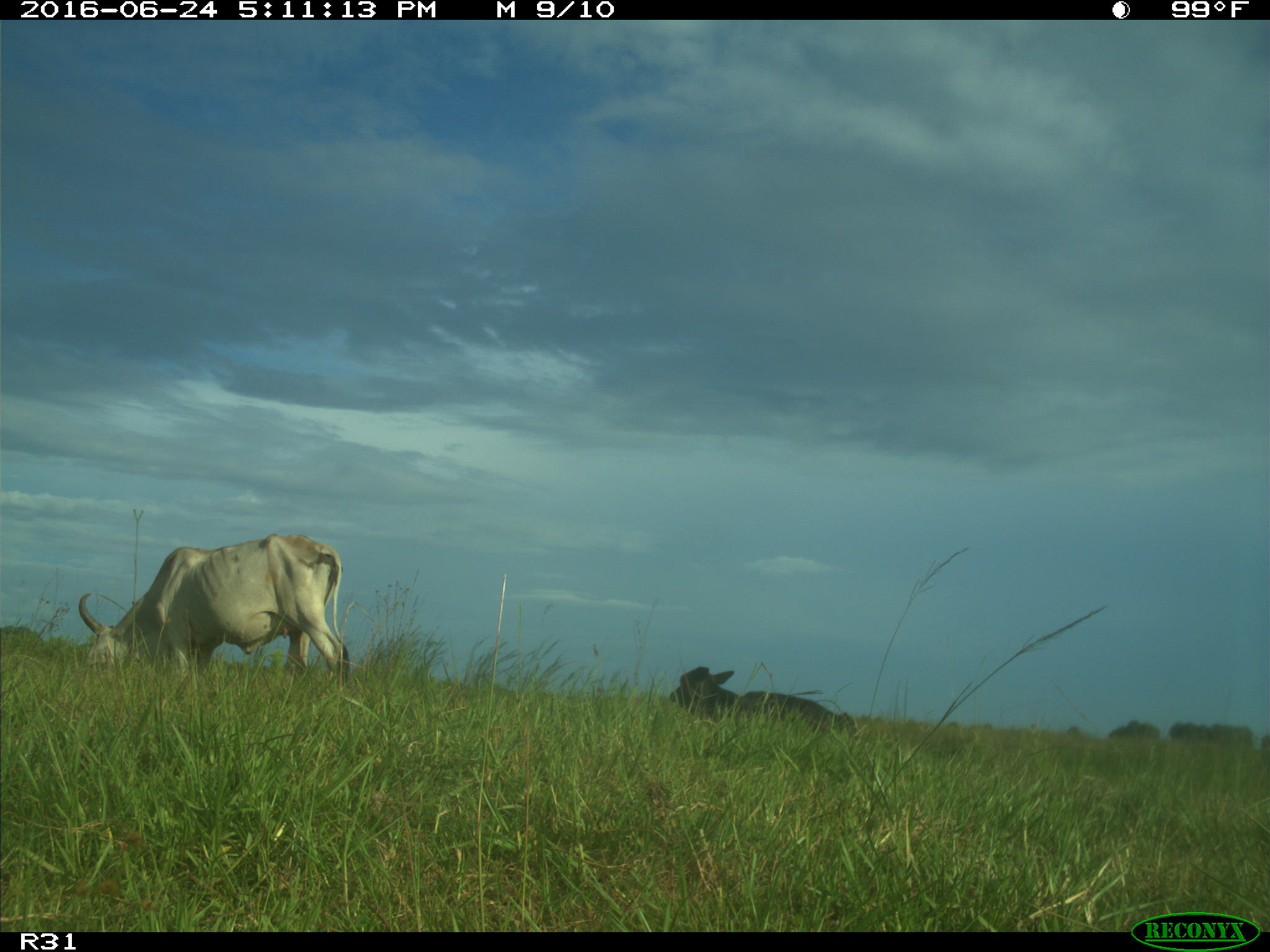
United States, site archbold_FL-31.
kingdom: Animalia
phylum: Chordata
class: Mammalia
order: Artiodactyla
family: Bovidae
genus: Bos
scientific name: Bos taurus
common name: domestic cow